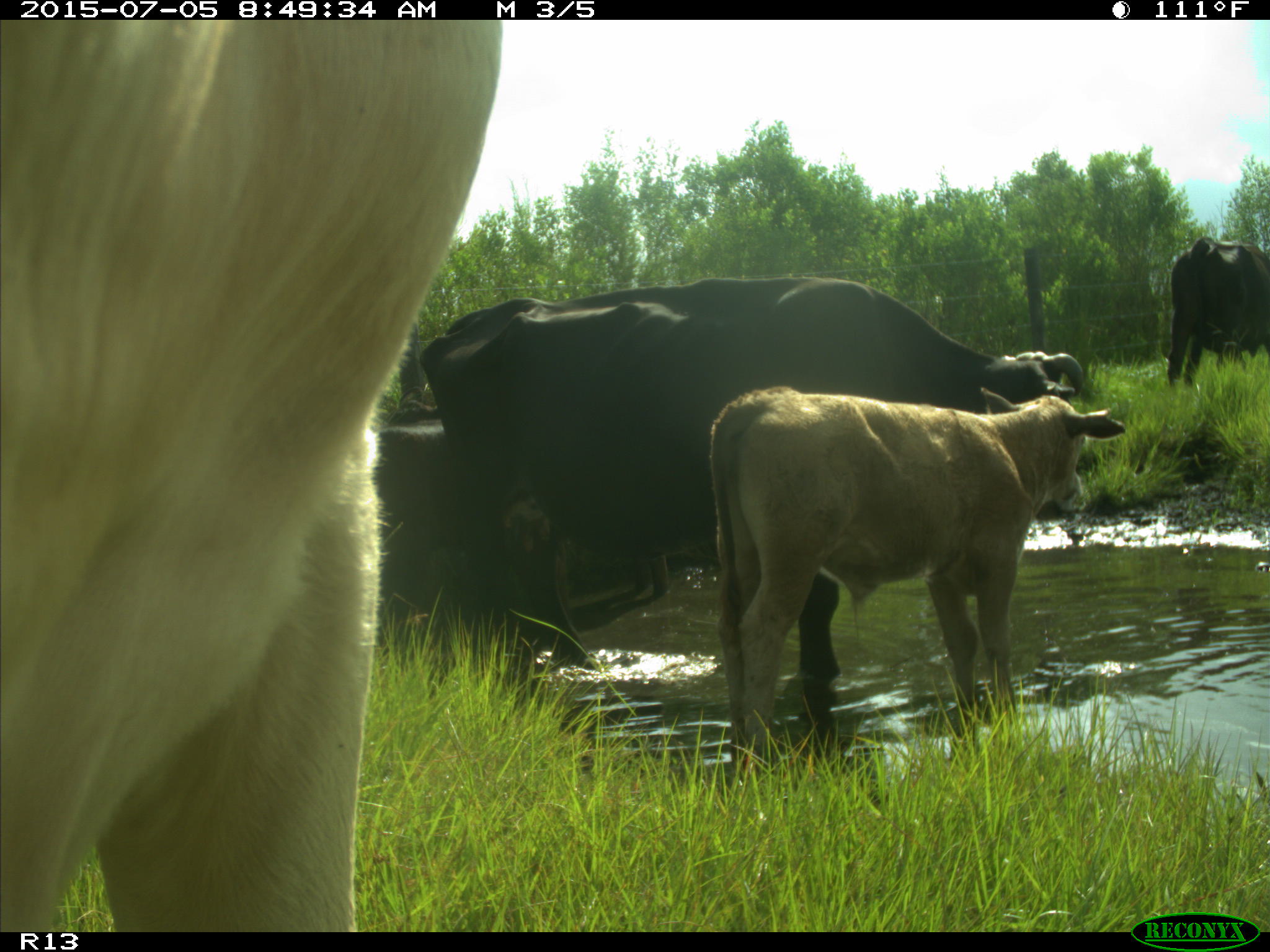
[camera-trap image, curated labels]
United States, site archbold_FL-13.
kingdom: Animalia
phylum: Chordata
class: Mammalia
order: Artiodactyla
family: Bovidae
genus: Bos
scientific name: Bos taurus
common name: domestic cow